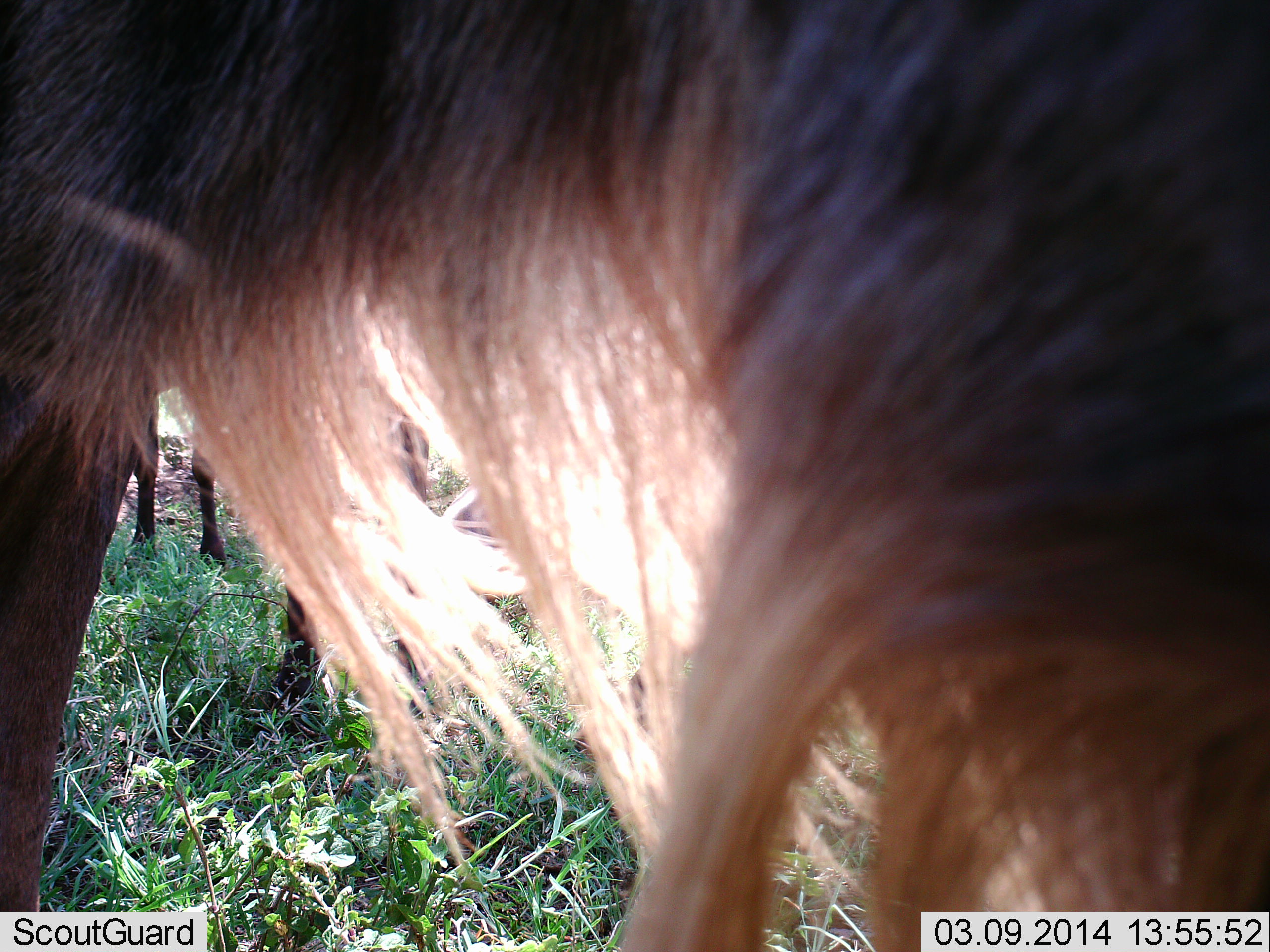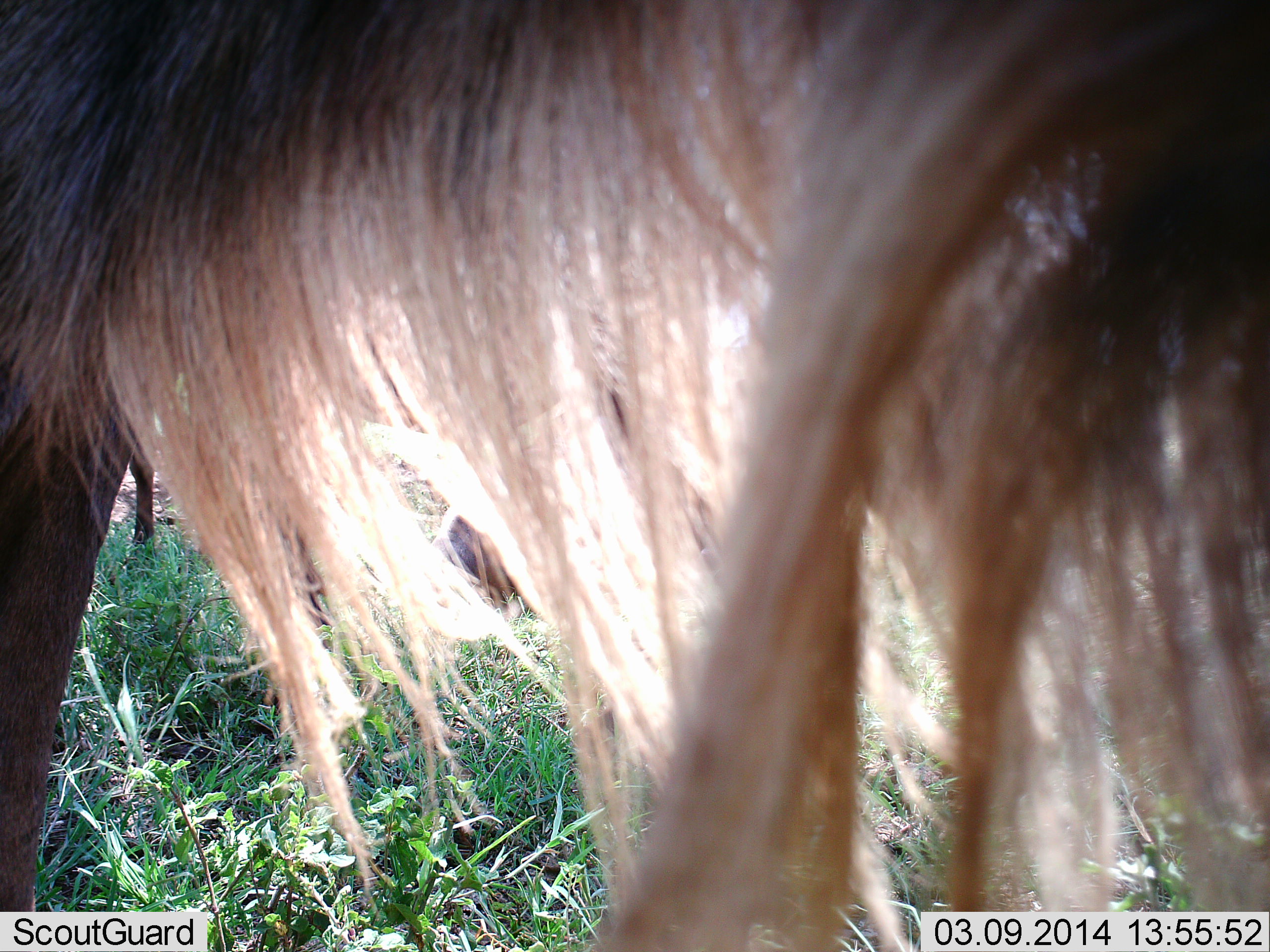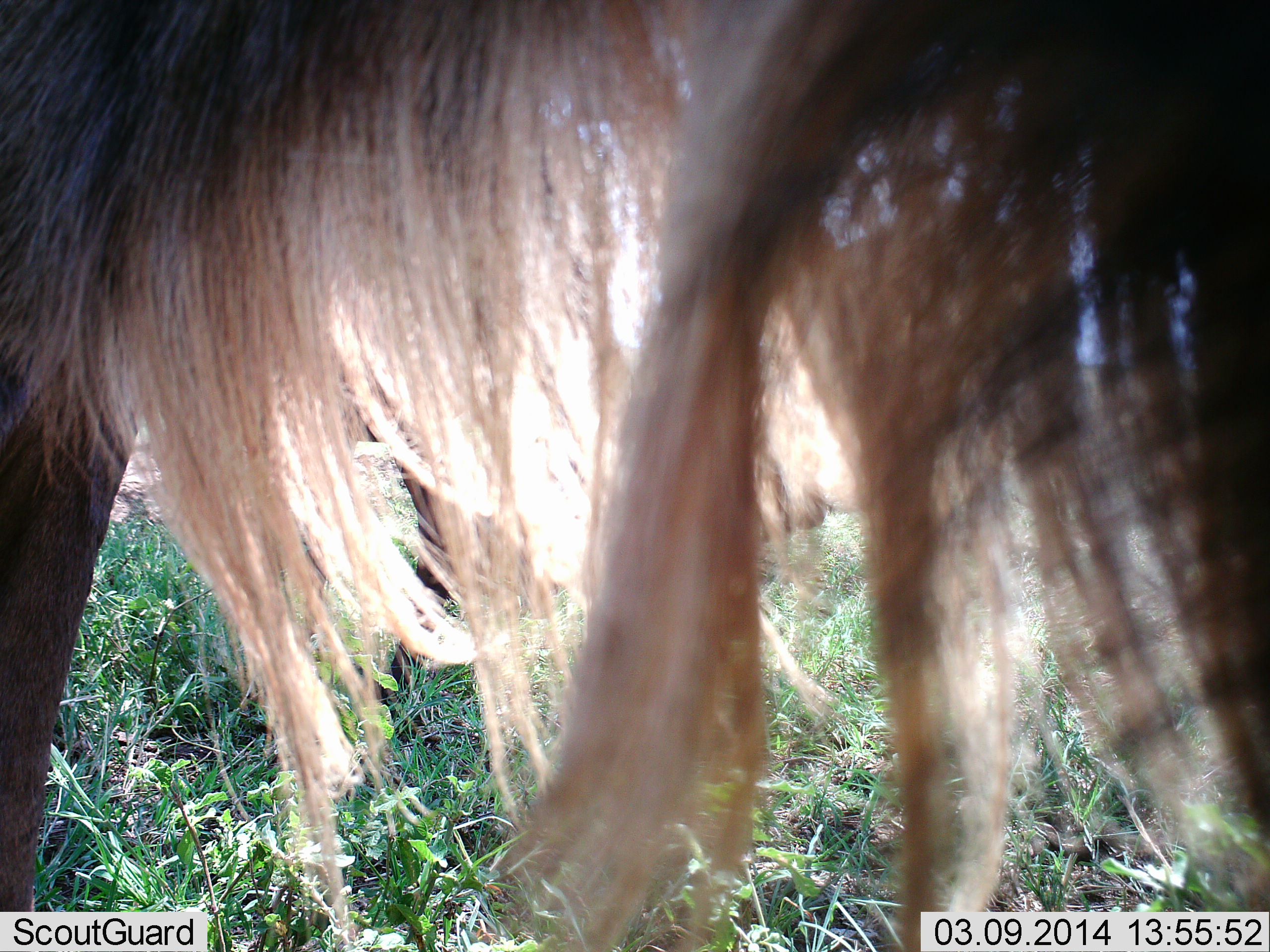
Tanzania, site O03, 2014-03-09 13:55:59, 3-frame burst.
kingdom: Animalia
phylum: Chordata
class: Mammalia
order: Artiodactyla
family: Bovidae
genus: Connochaetes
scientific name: Connochaetes taurinus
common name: blue wildebeest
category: wildebeest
Wildebeest (blue wildebeest) (Connochaetes taurinus), count 1. Behavior (volunteer vote fractions): standing 80%, resting 10%, moving 10%, interacting 0%. Young present (vote fraction): 0%. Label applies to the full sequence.